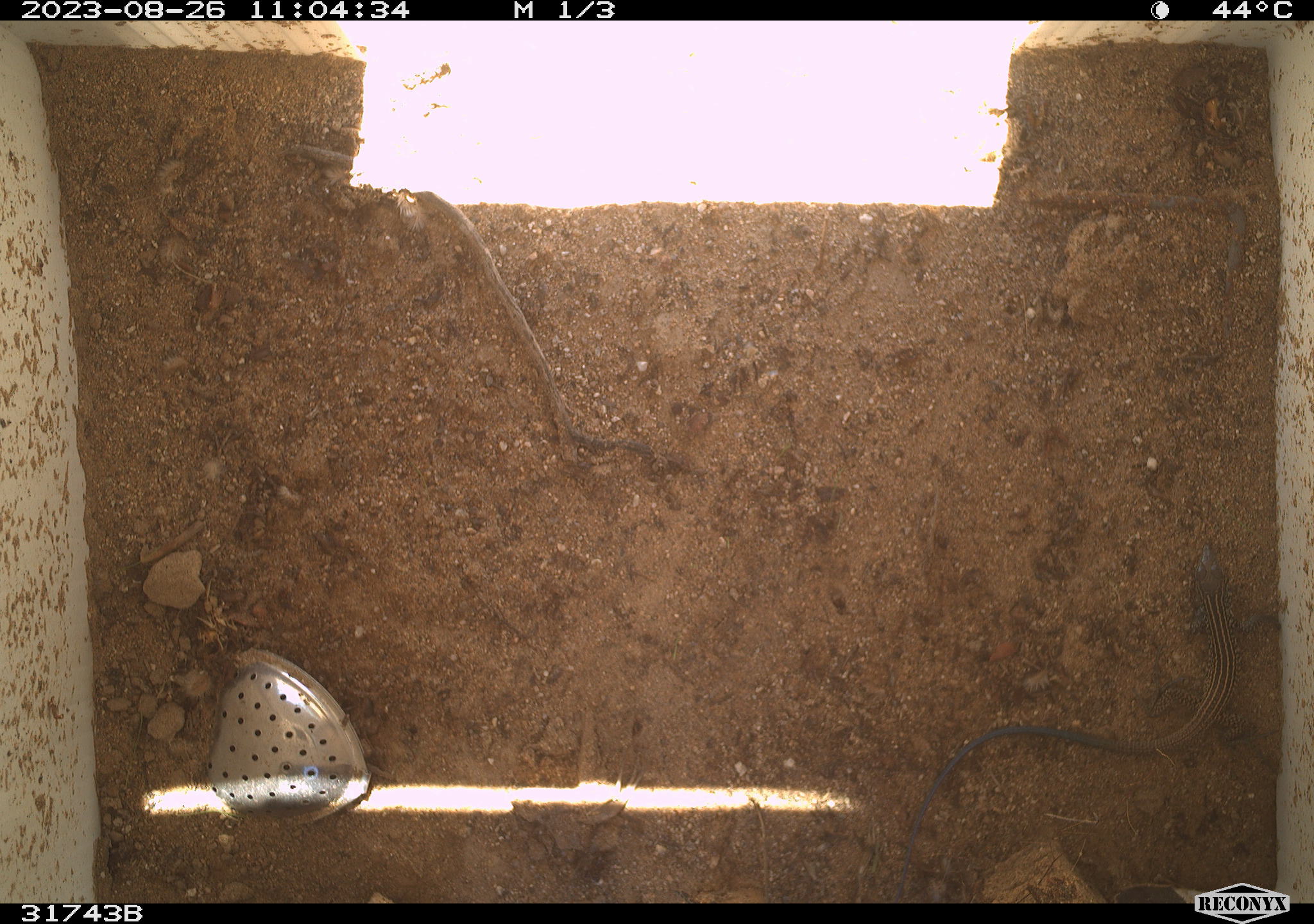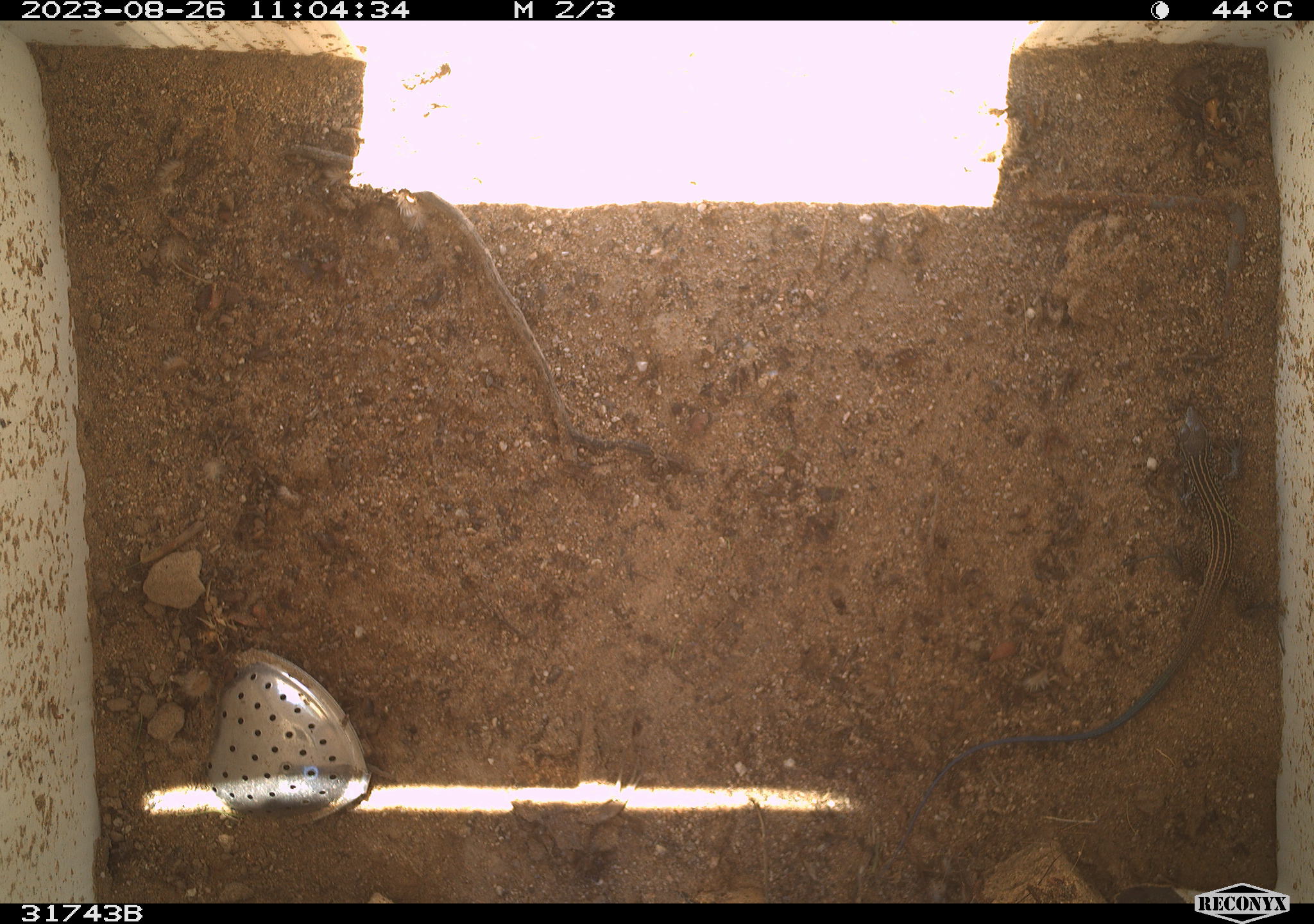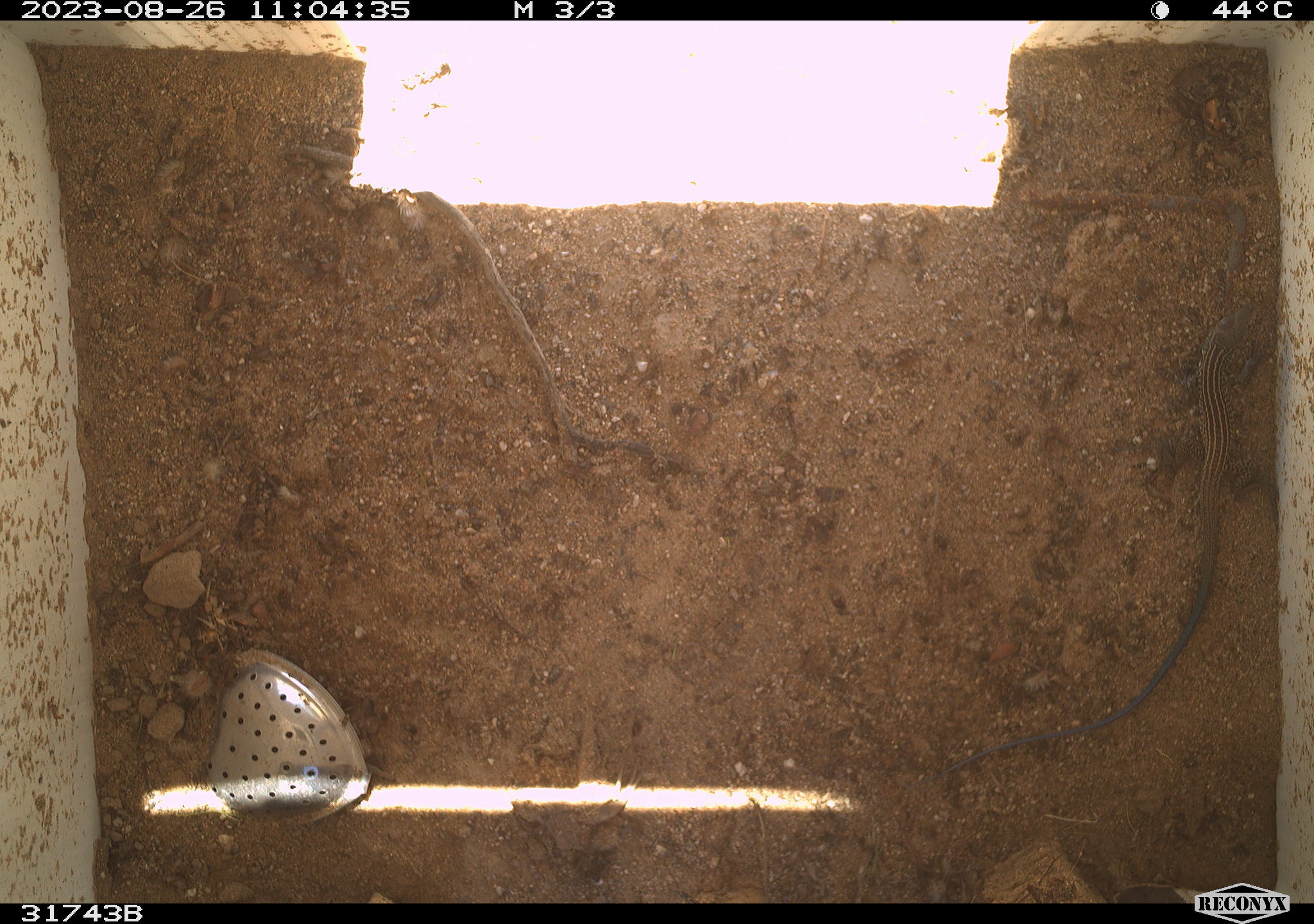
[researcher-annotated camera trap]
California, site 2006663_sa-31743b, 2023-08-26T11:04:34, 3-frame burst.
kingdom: Animalia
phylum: Chordata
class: Reptilia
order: Squamata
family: Teiidae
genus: Aspidoscelis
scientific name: Aspidoscelis tigris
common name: western whiptail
Western whiptail (Aspidoscelis tigris).